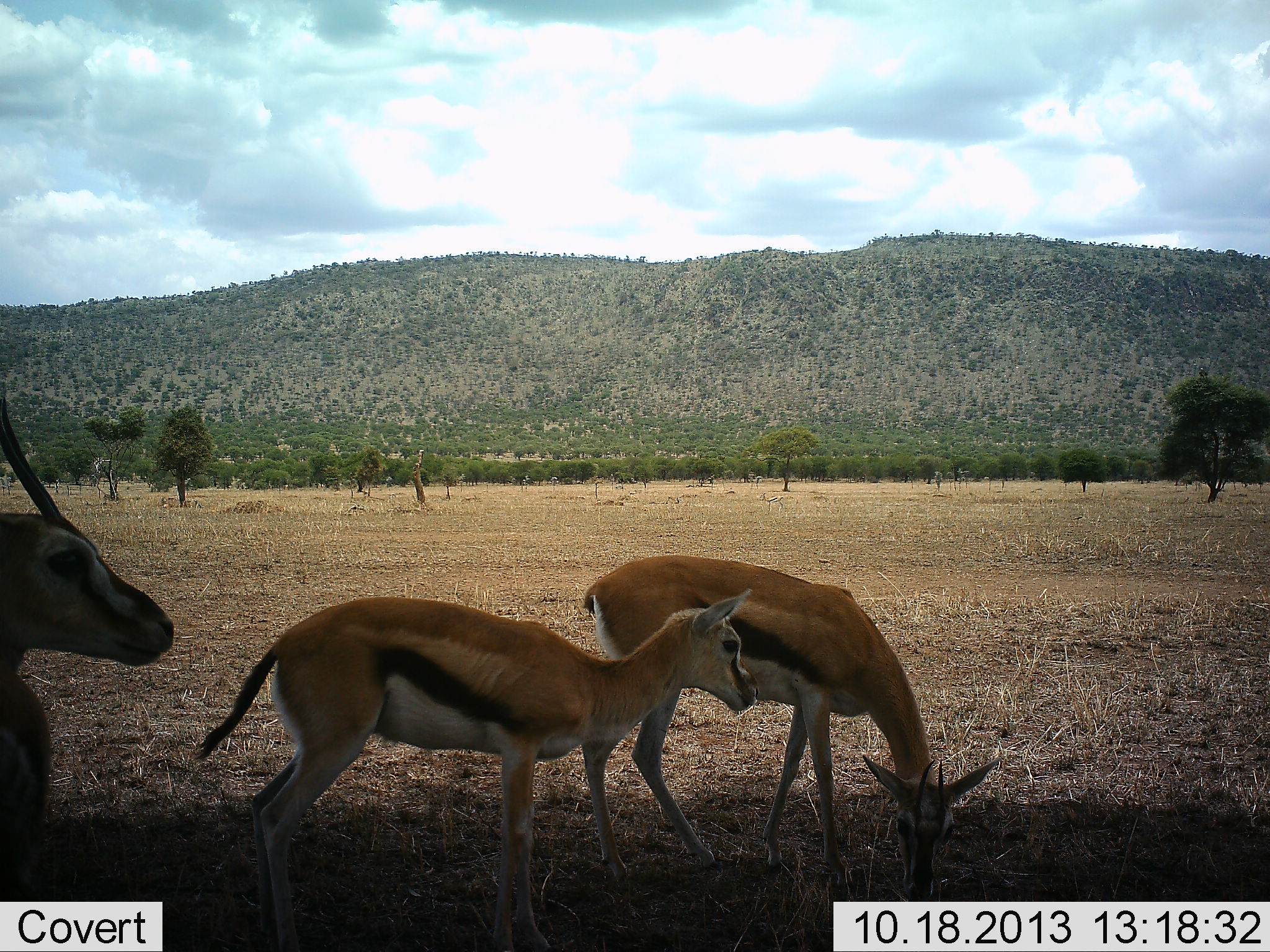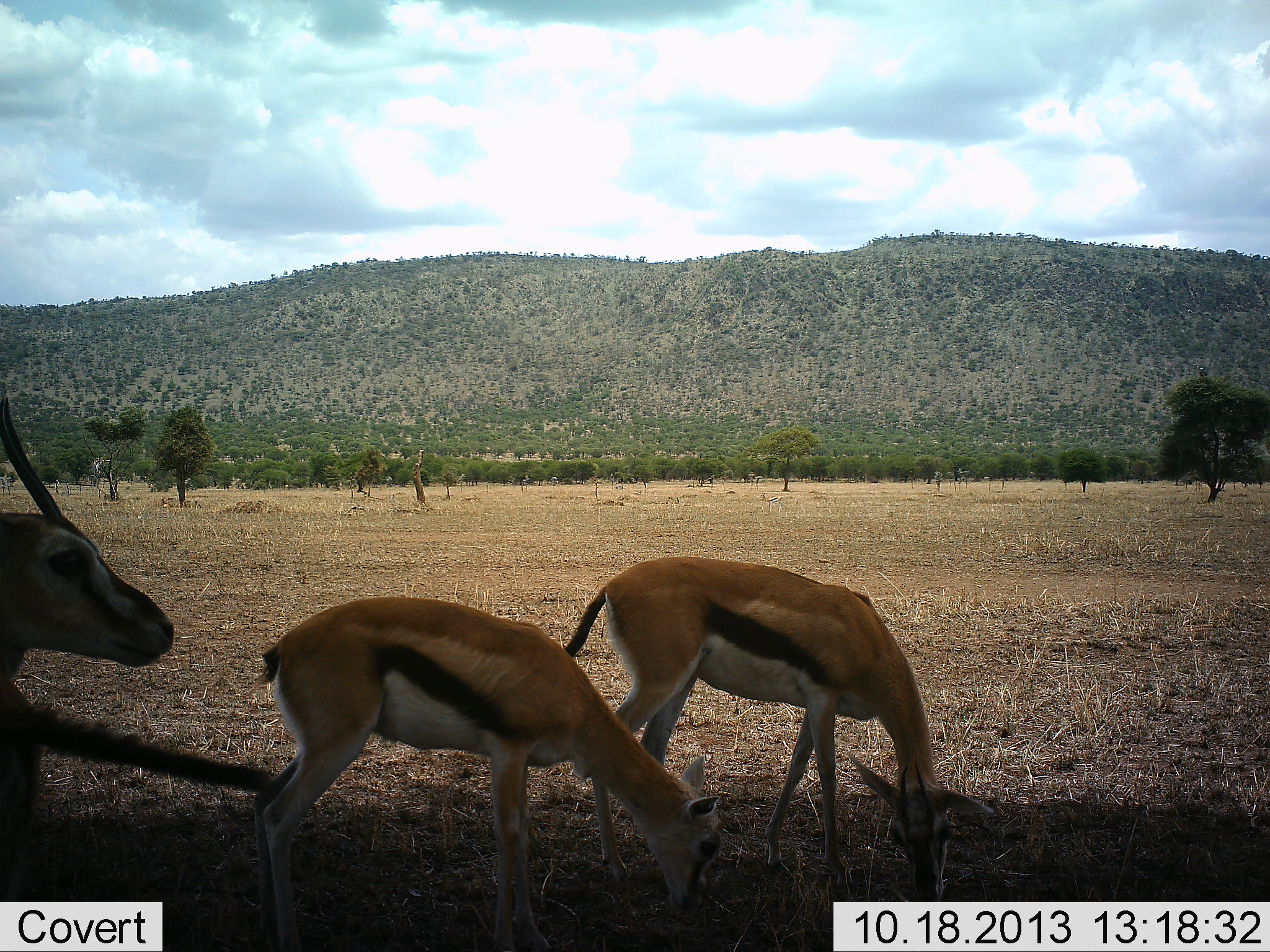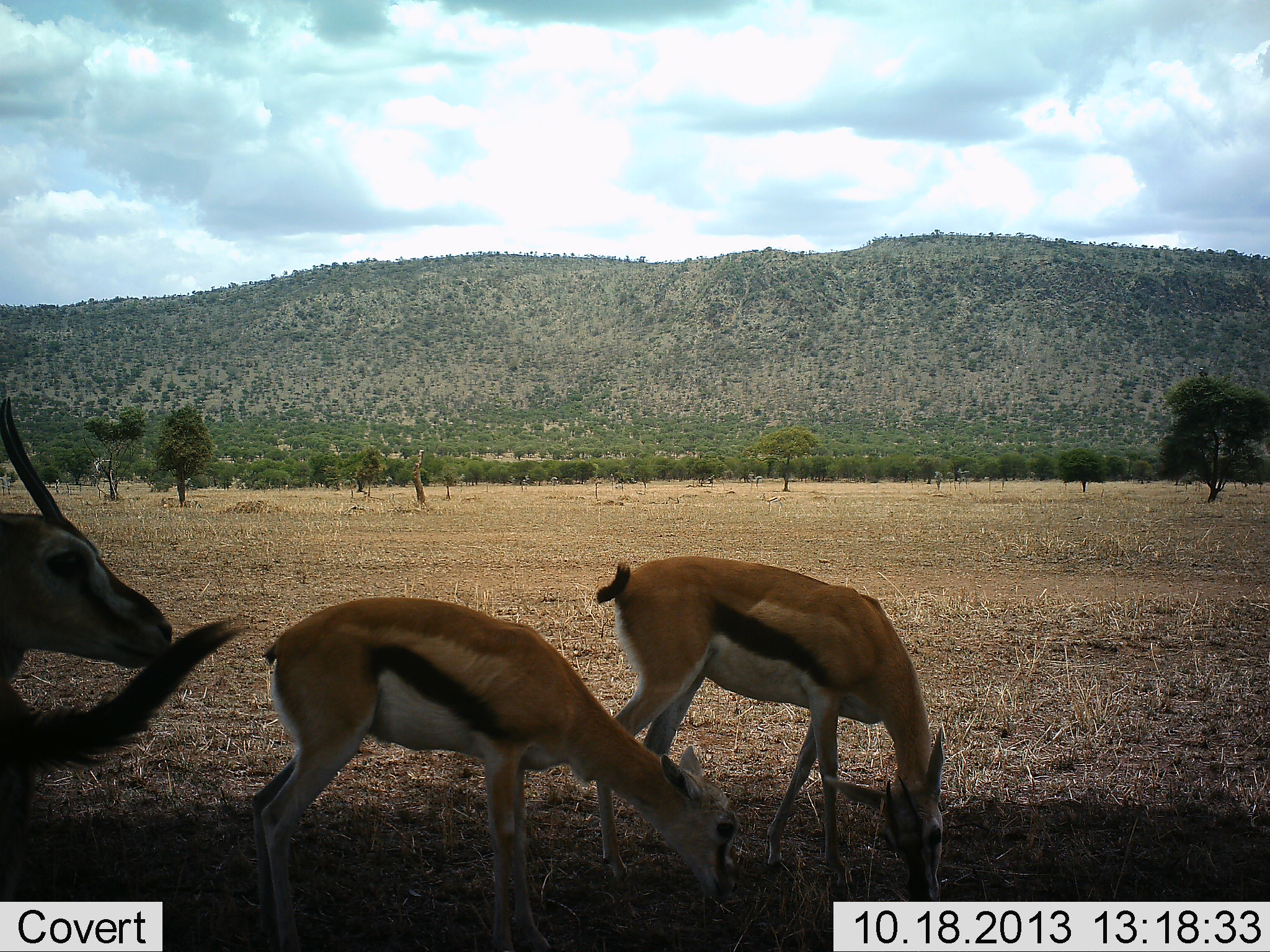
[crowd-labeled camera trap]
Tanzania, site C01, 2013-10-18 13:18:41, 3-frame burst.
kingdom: Animalia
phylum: Chordata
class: Mammalia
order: Artiodactyla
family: Bovidae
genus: Eudorcas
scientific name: Eudorcas thomsonii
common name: thomson's gazelle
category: gazellethomsons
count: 4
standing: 90%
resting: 0%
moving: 0%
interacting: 0%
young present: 0%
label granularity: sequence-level